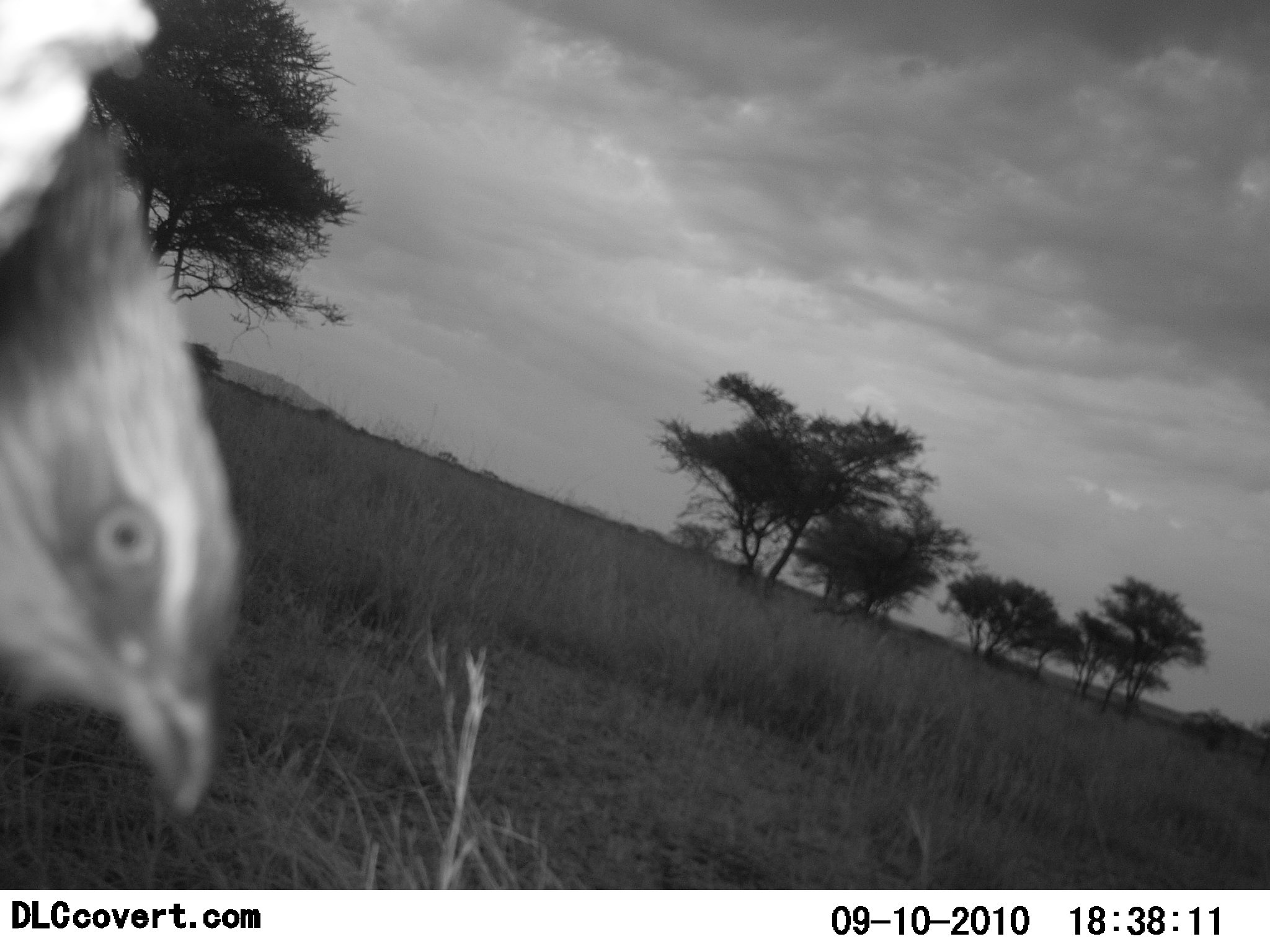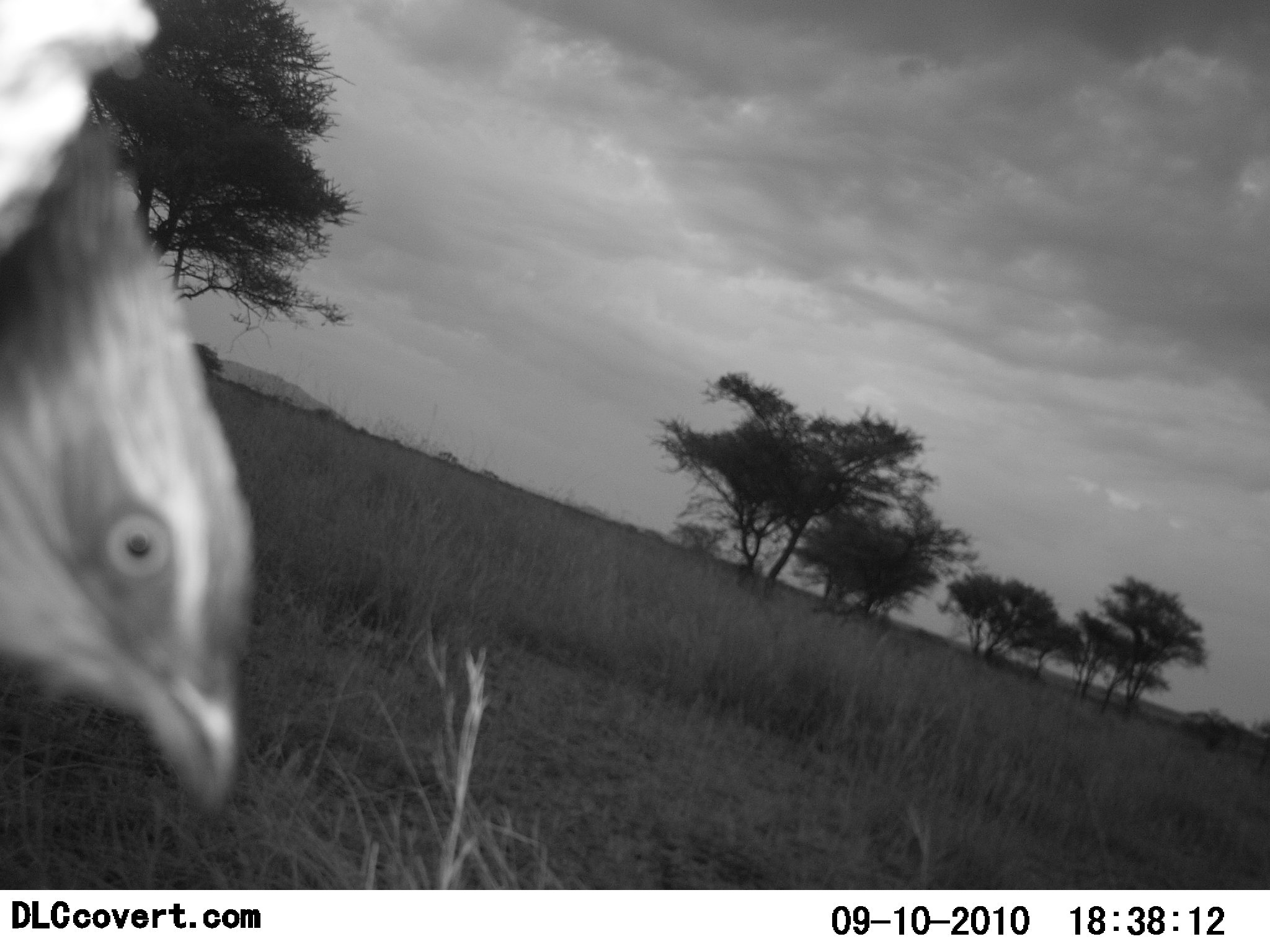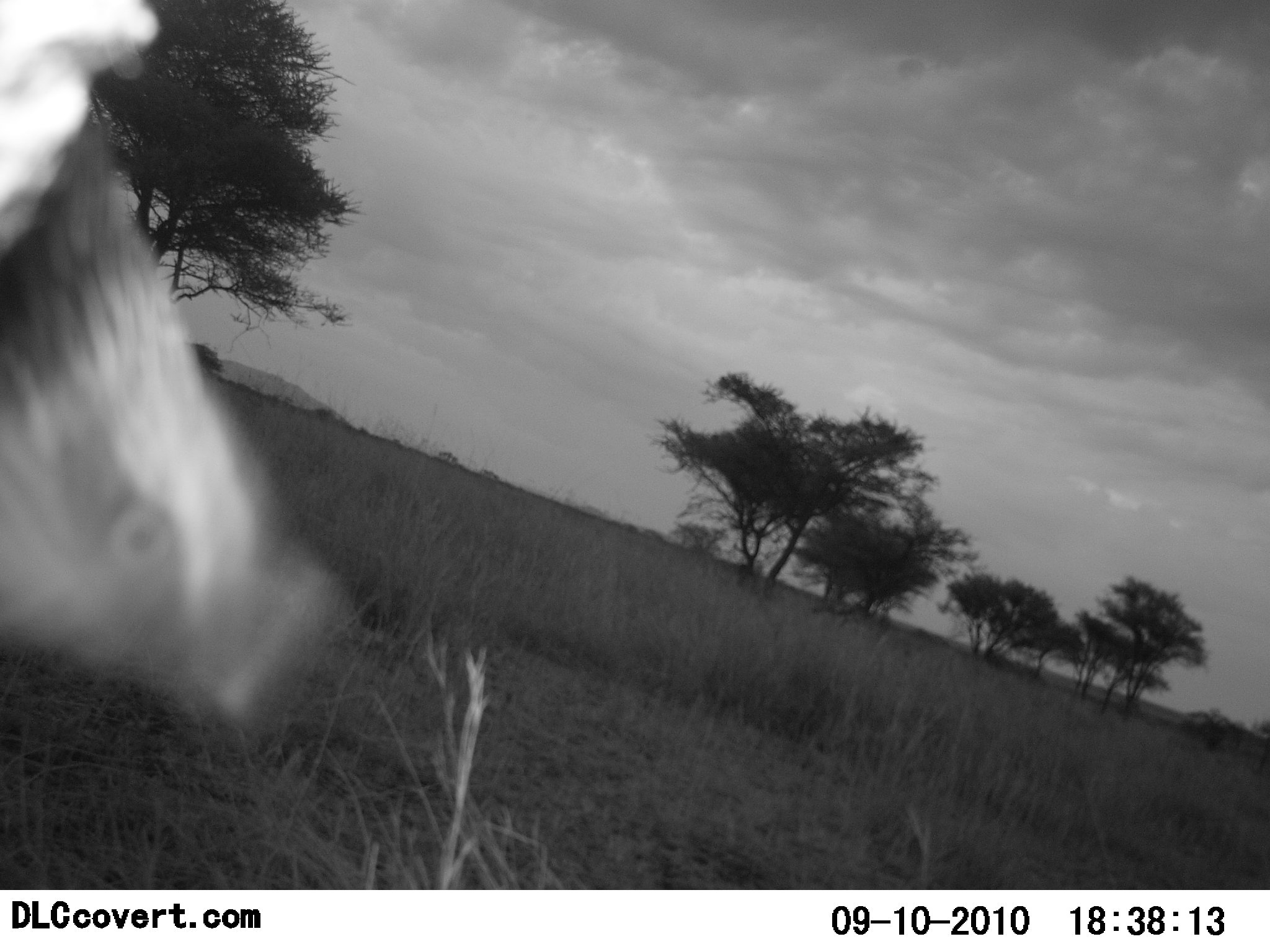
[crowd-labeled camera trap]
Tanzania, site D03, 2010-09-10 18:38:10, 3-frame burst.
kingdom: Animalia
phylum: Chordata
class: Aves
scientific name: Aves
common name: bird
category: otherbird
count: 1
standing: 70%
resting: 4%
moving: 26%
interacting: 0%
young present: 0%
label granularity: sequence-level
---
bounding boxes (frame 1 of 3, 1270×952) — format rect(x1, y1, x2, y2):
animal: rect(0, 1, 246, 818)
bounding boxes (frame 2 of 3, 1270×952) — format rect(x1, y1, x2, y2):
animal: rect(0, 0, 258, 822)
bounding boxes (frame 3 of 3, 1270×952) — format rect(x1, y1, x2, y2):
animal: rect(0, 0, 350, 737)